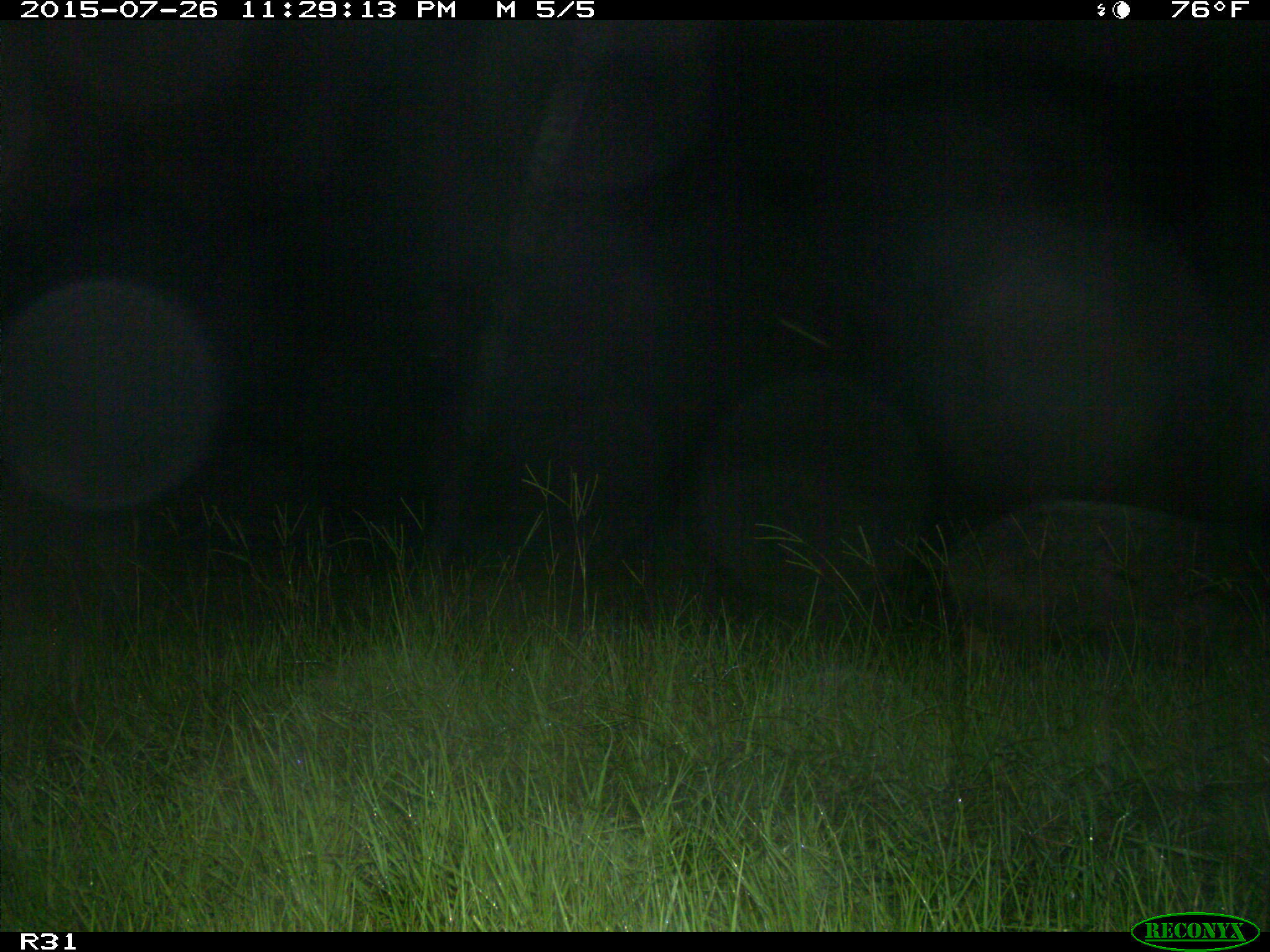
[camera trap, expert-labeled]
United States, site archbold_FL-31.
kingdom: Animalia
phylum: Chordata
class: Mammalia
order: Artiodactyla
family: Suidae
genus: Sus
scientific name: Sus scrofa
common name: wild boar